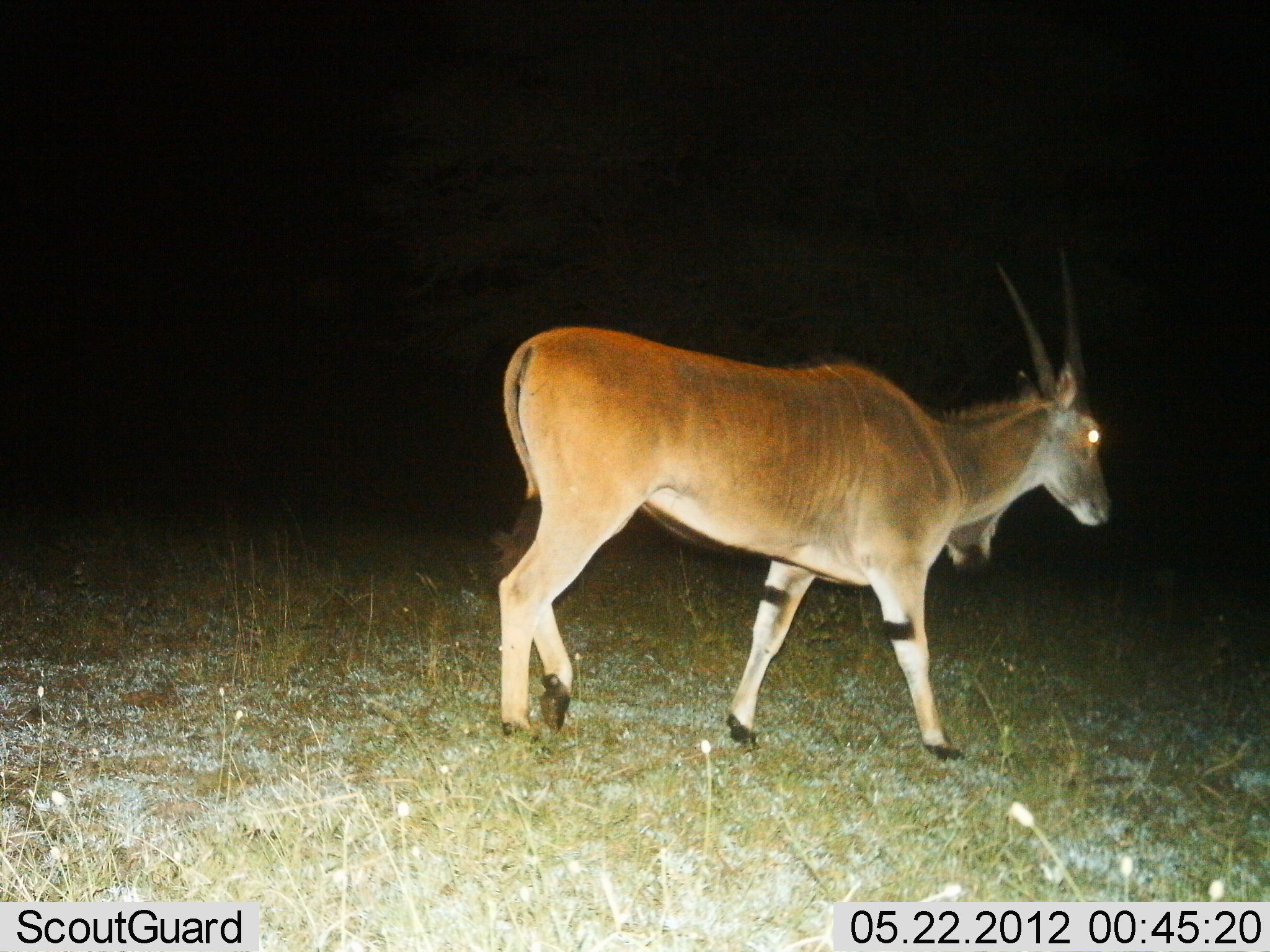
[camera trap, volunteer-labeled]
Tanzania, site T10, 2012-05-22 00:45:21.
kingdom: Animalia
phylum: Chordata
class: Mammalia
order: Artiodactyla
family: Bovidae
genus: Tragelaphus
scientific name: Tragelaphus oryx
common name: eland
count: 1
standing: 10%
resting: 0%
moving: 100%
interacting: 0%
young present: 0%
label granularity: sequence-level